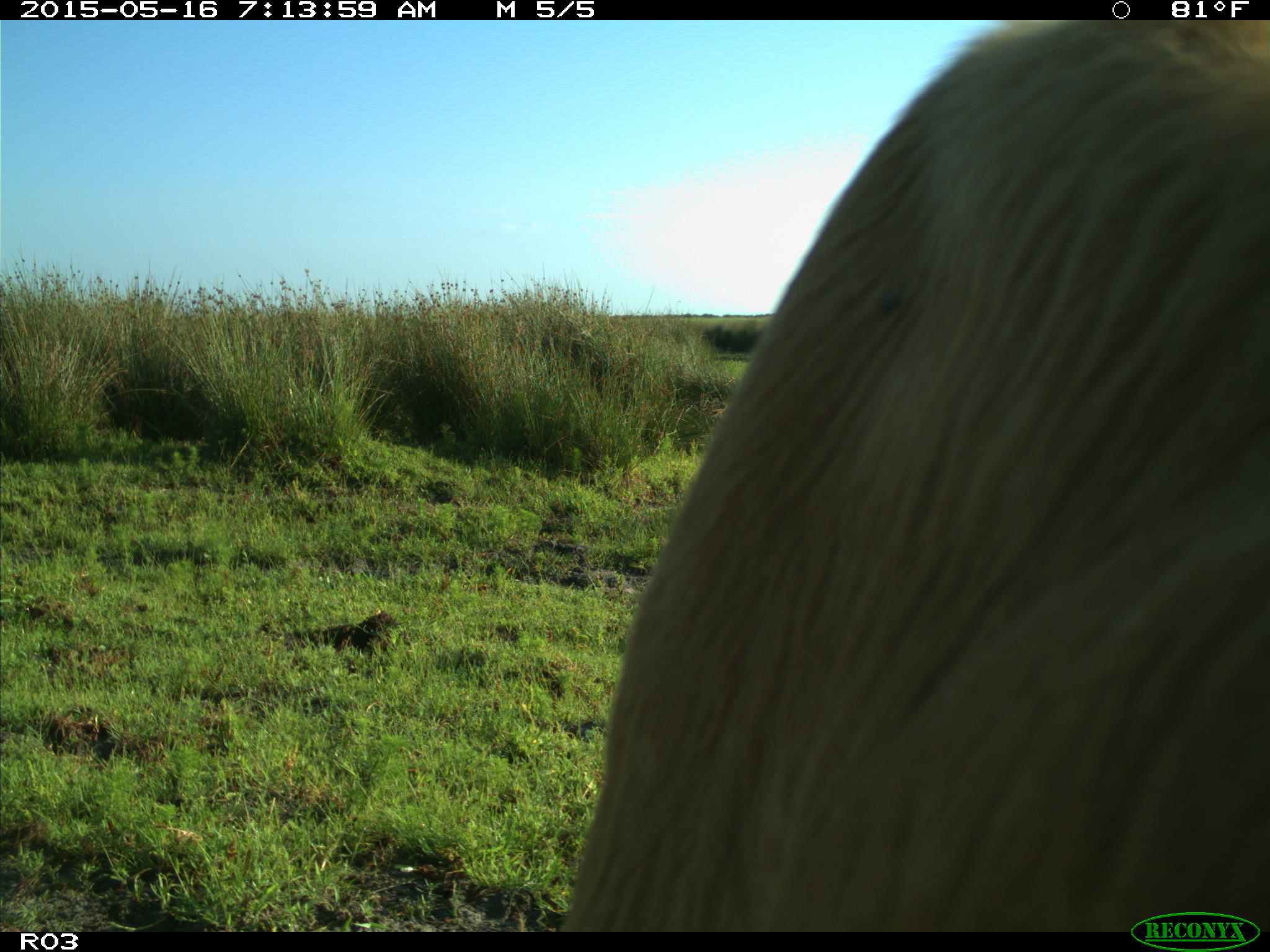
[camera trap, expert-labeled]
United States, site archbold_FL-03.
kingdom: Animalia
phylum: Chordata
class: Mammalia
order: Artiodactyla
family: Bovidae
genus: Bos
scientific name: Bos taurus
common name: domestic cow